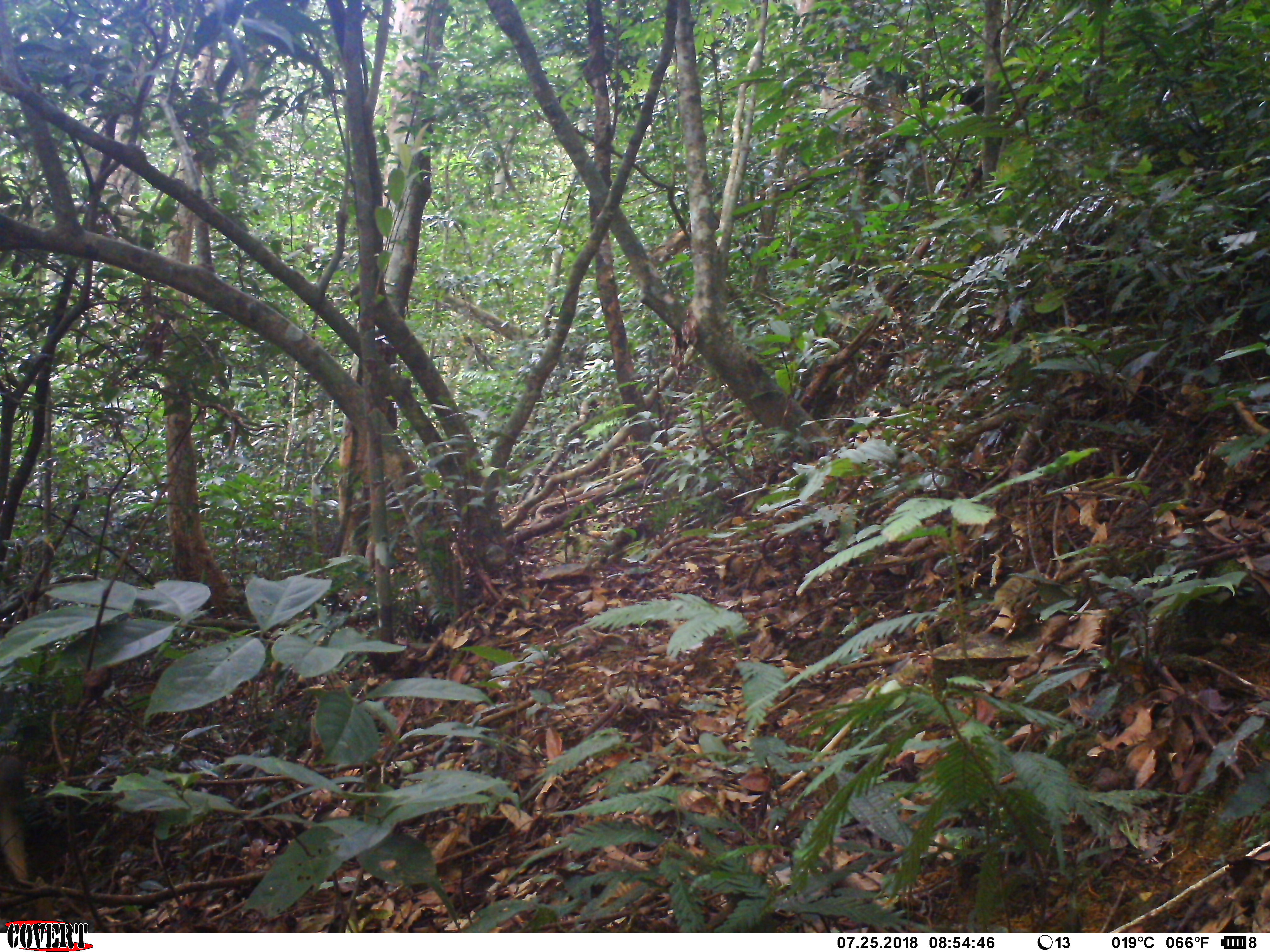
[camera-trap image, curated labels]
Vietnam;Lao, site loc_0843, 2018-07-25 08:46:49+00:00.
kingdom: Animalia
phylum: Chordata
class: Mammalia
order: Carnivora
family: Herpestidae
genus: Urva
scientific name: Urva urva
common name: crab-eating mongoose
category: crab eating mongoose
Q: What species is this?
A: Crab eating mongoose (crab-eating mongoose) (Urva urva).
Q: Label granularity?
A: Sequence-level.